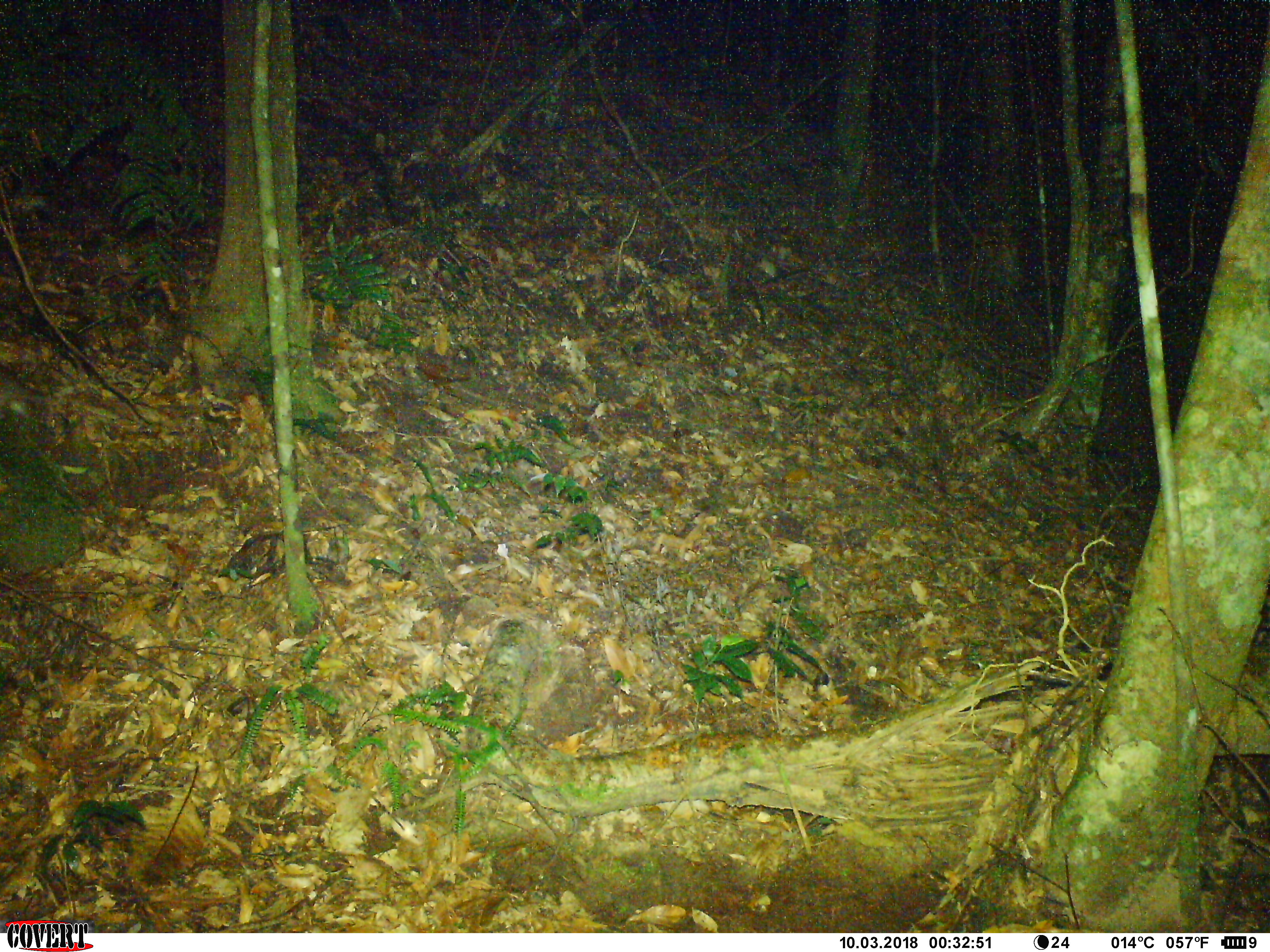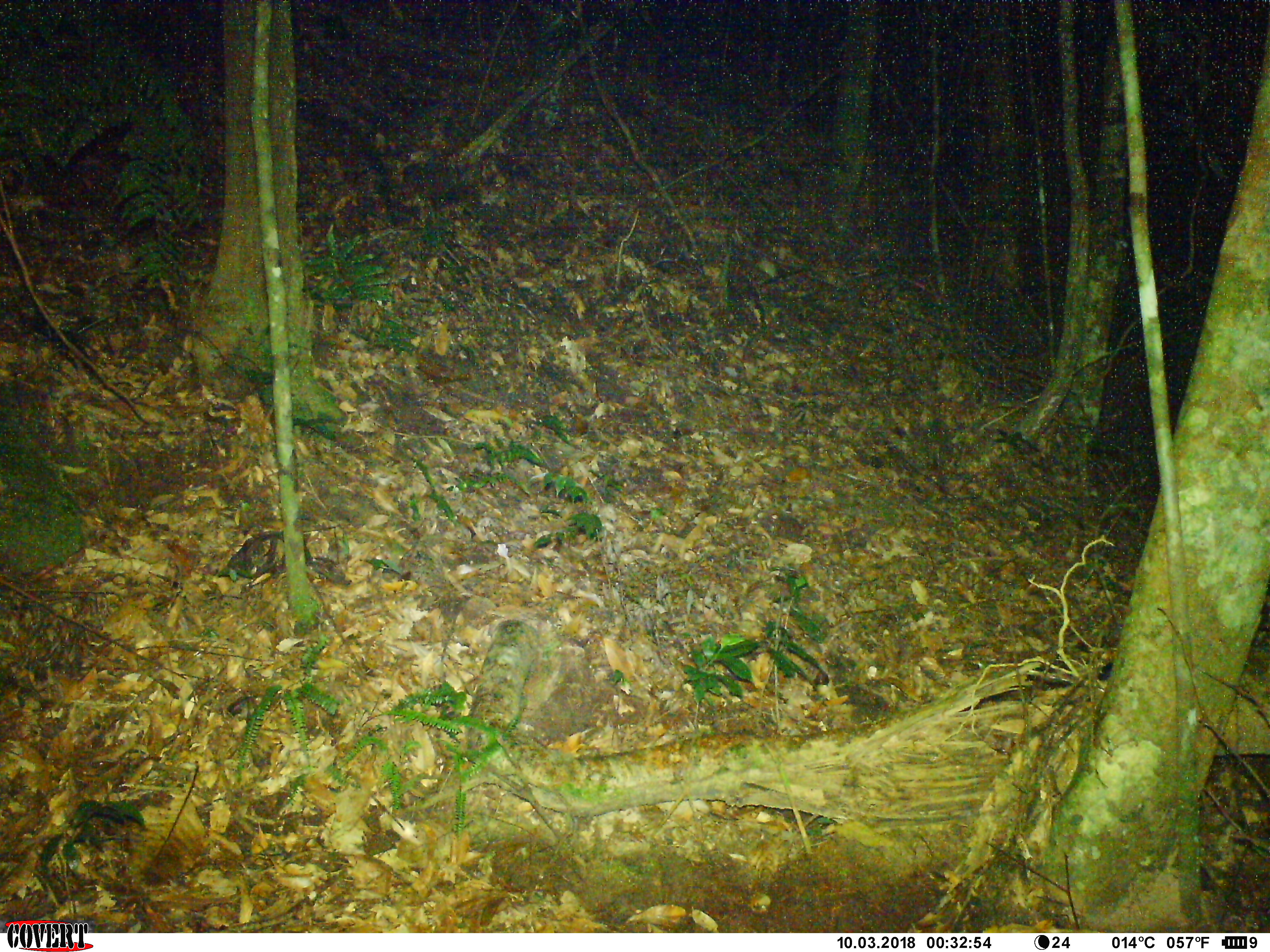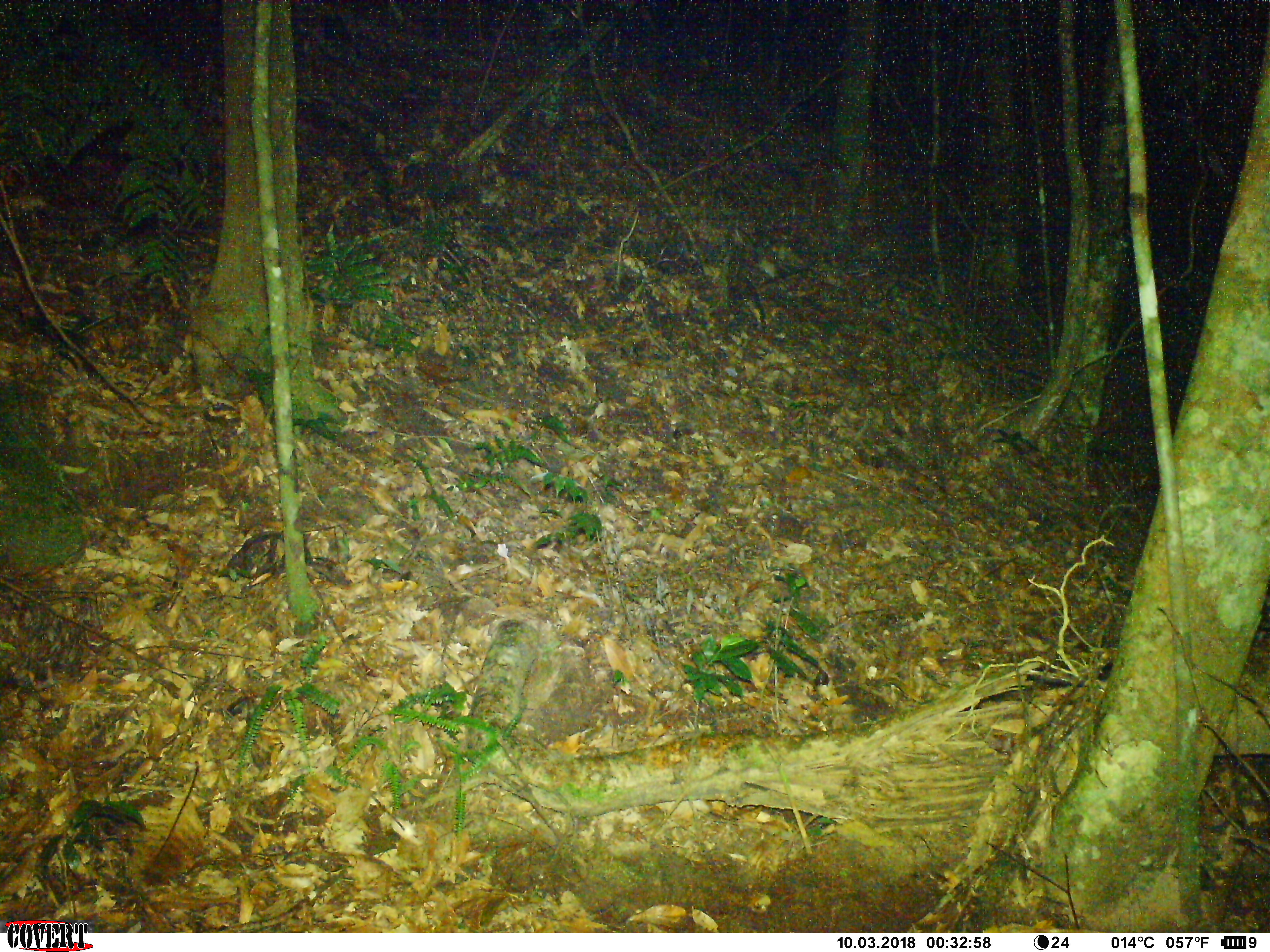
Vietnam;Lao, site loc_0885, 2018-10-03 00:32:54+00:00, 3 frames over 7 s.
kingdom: Animalia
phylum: Chordata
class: Mammalia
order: Rodentia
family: Muridae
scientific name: Muridae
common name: old-world mice and rats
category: unidentified murid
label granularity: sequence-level